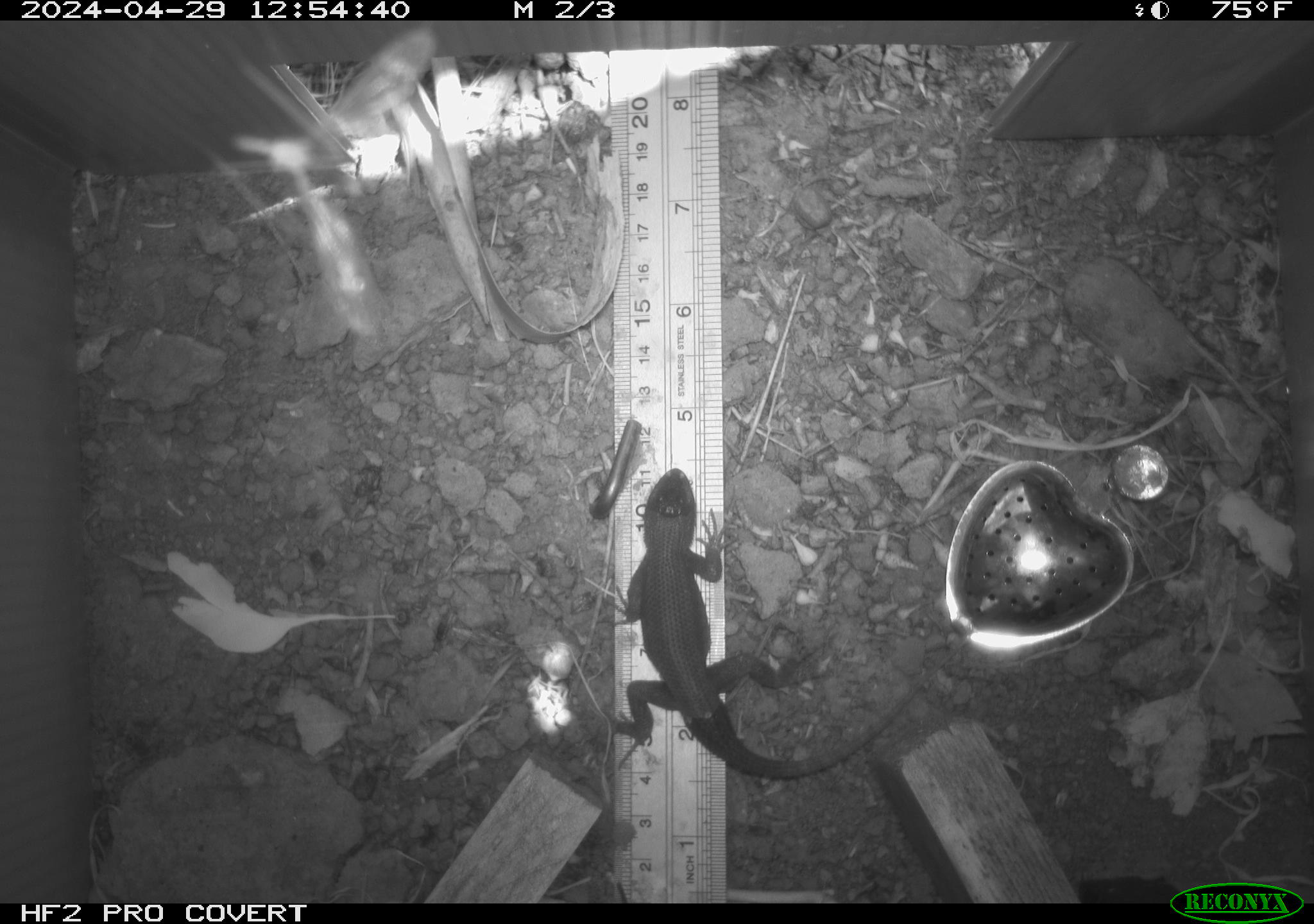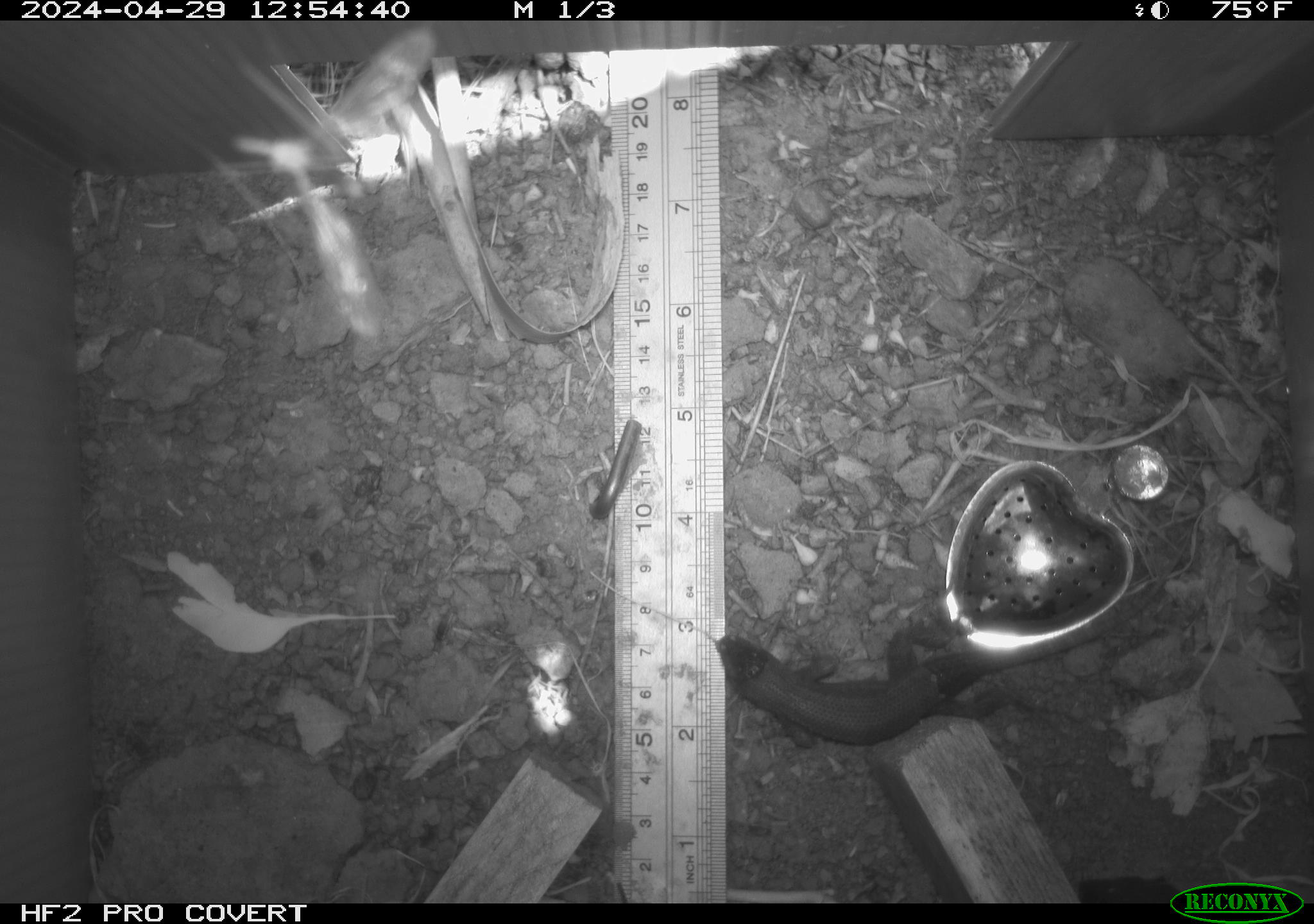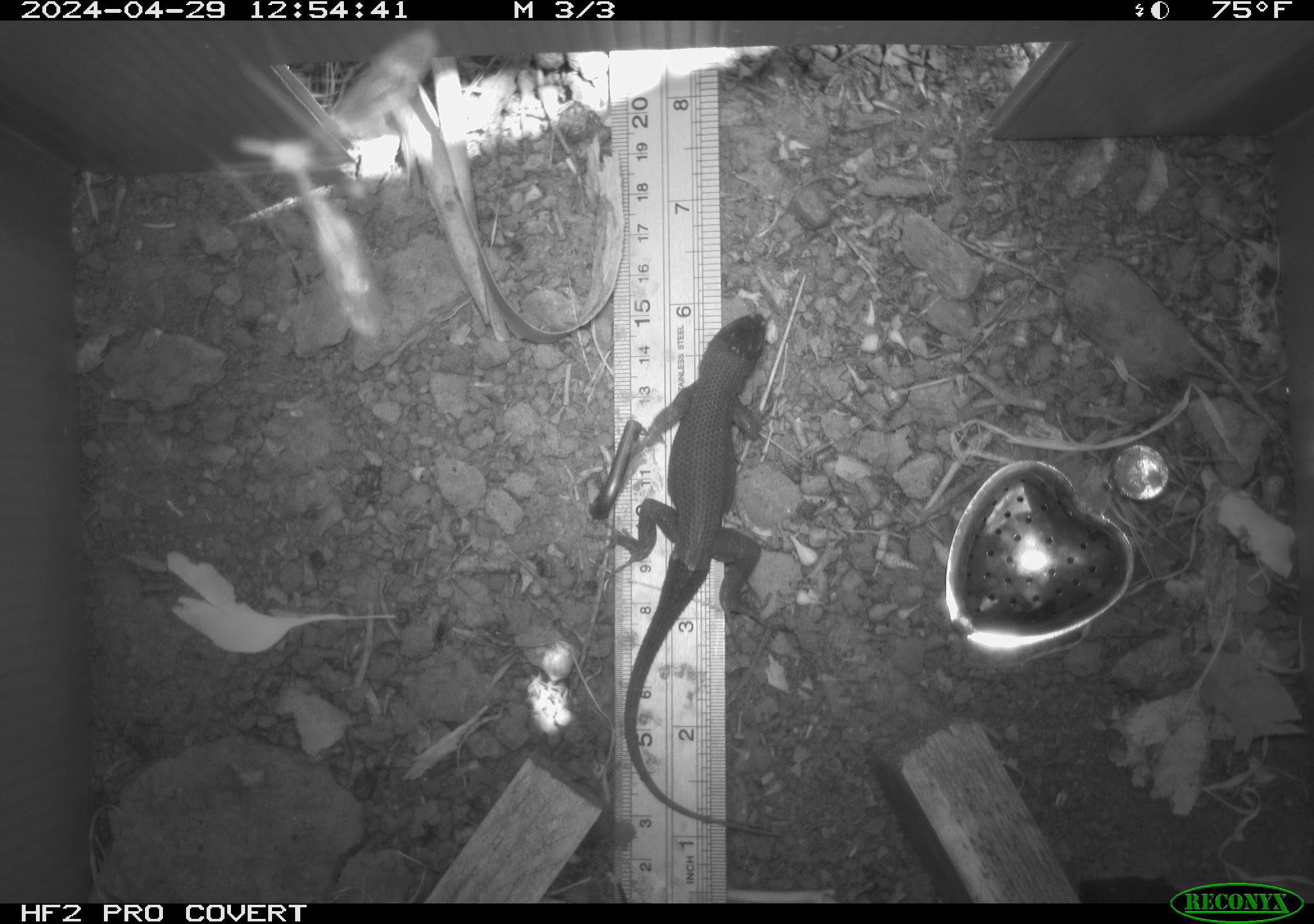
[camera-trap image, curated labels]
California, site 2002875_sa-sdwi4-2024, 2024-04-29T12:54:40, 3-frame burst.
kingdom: Animalia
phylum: Chordata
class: Reptilia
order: Squamata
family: Phrynosomatidae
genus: Sceloporus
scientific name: Sceloporus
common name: spiny lizards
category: sceloporus species